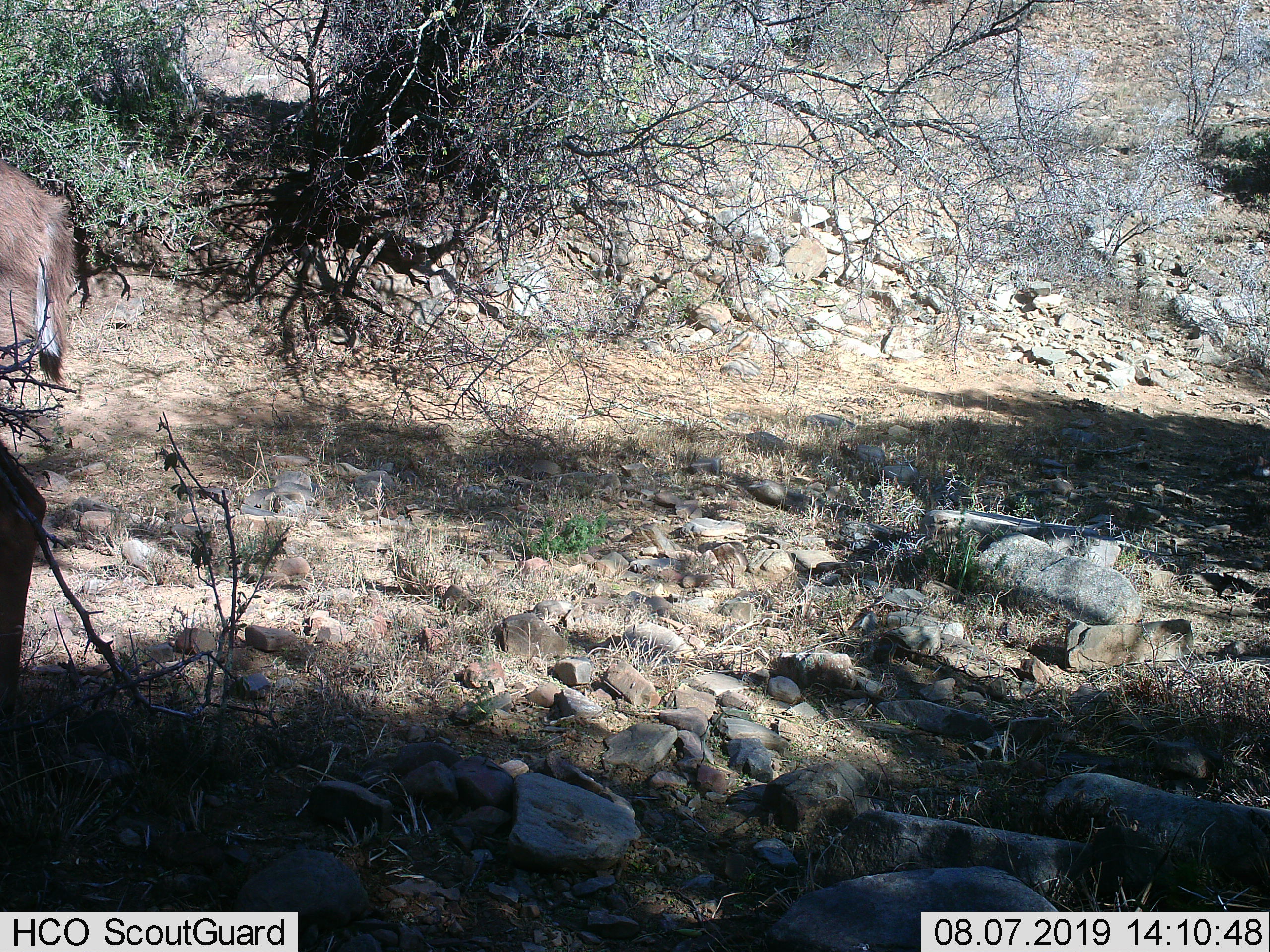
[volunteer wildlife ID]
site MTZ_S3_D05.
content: unidentified animal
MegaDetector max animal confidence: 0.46